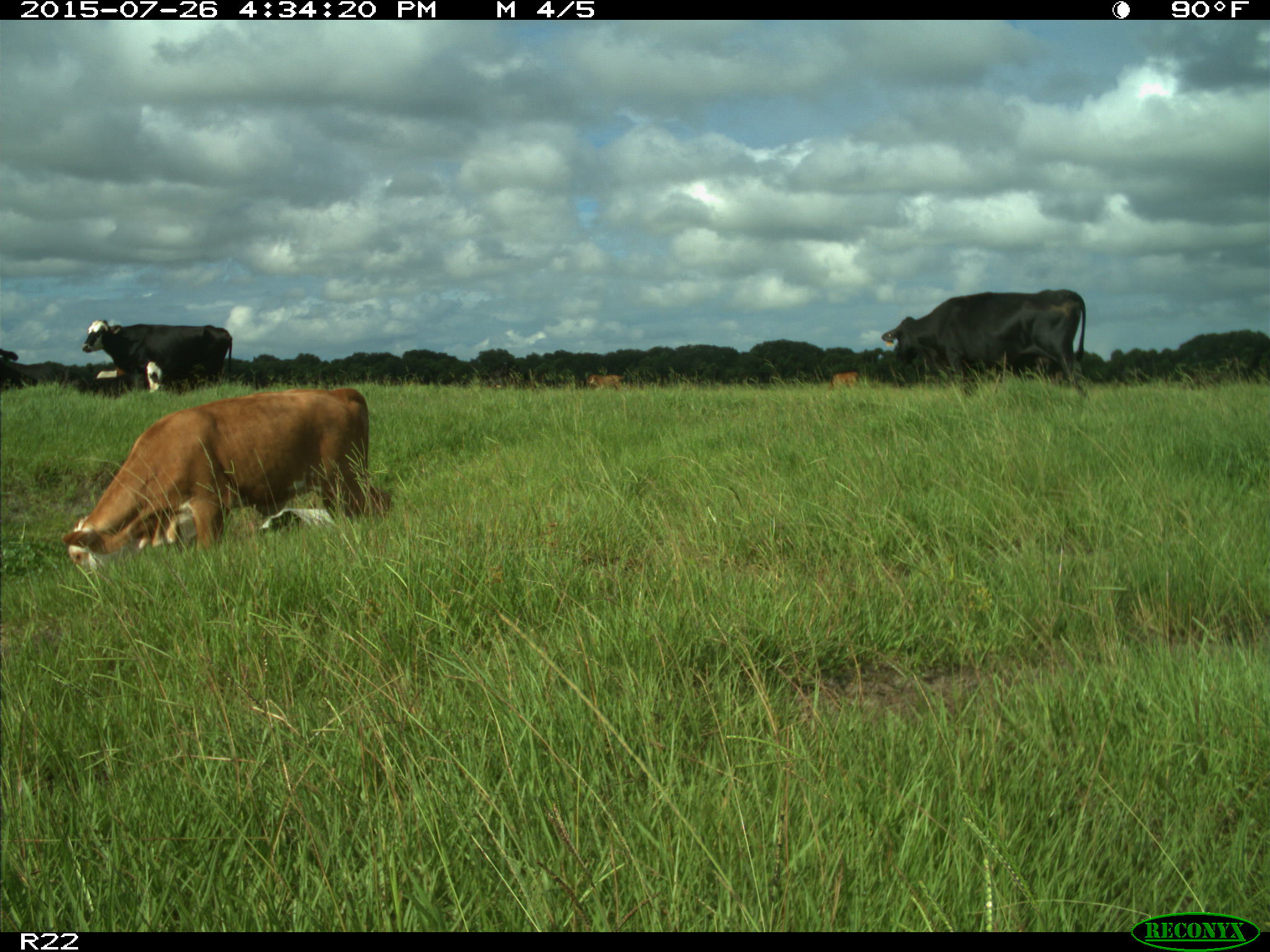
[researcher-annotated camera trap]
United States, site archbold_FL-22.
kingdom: Animalia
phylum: Chordata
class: Mammalia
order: Artiodactyla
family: Bovidae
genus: Bos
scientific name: Bos taurus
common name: domestic cow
Bos taurus (domestic cow).